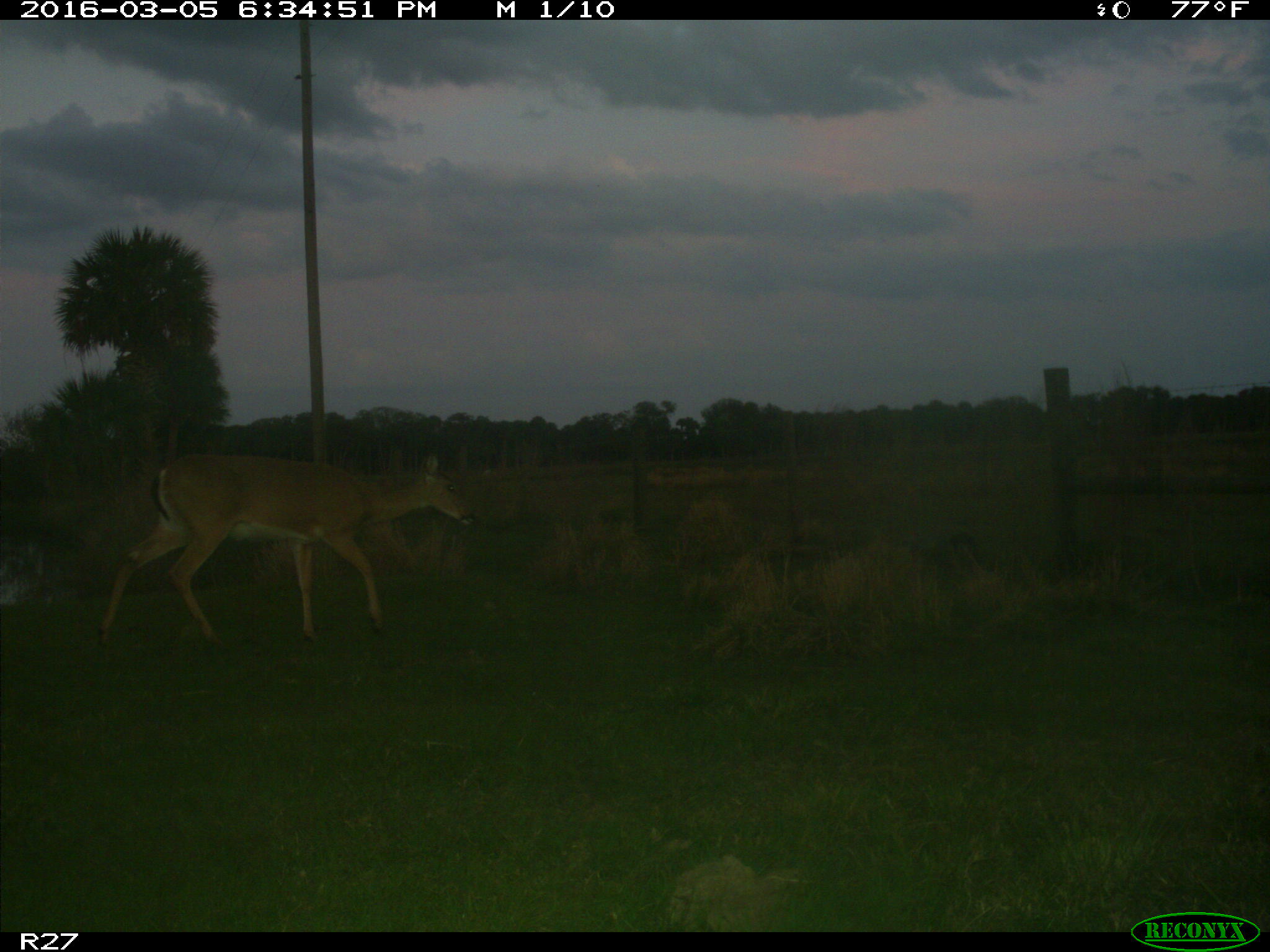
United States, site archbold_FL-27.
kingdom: Animalia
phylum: Chordata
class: Mammalia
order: Artiodactyla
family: Cervidae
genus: Odocoileus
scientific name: Odocoileus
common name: deer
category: unidentified deer